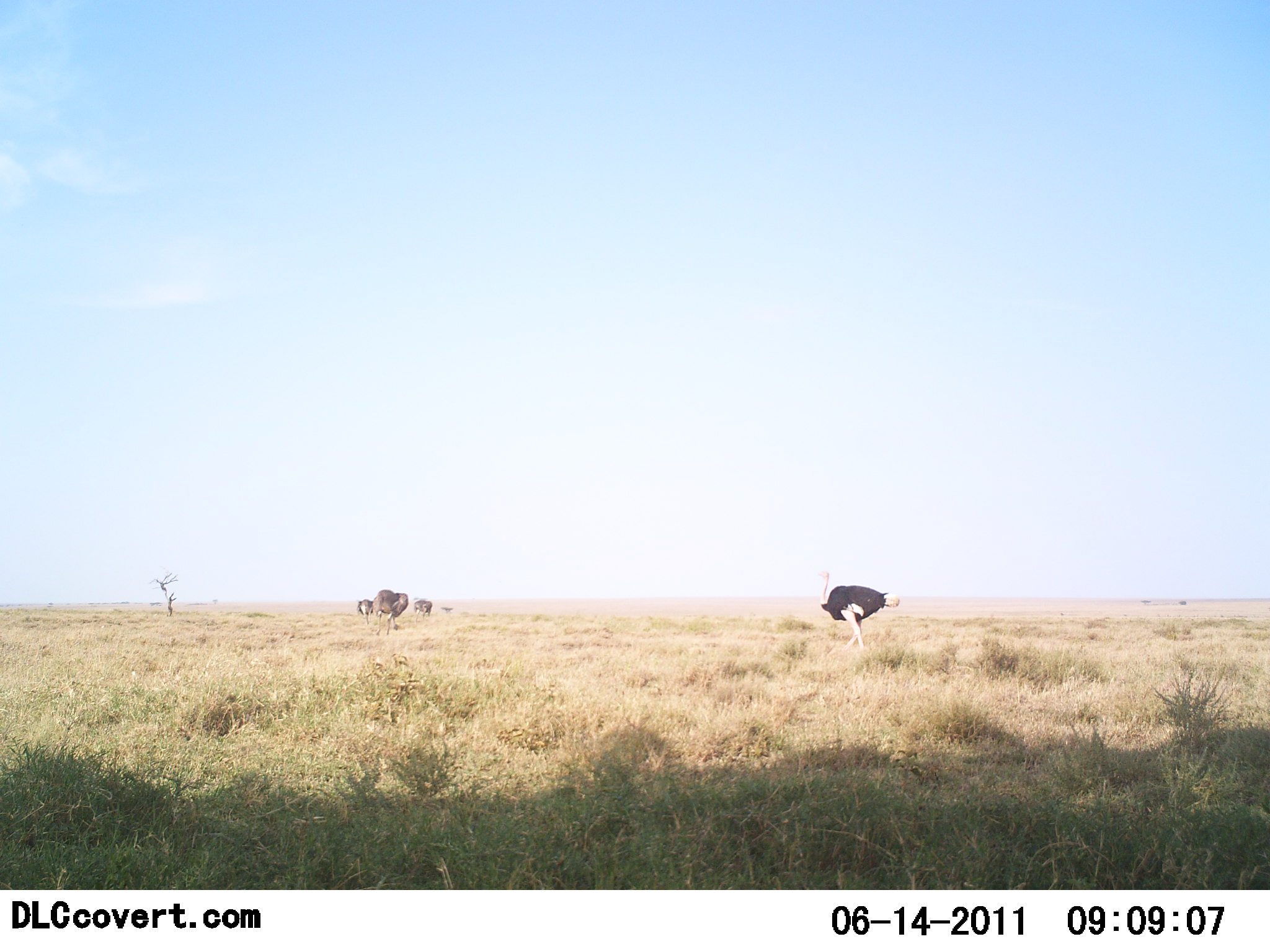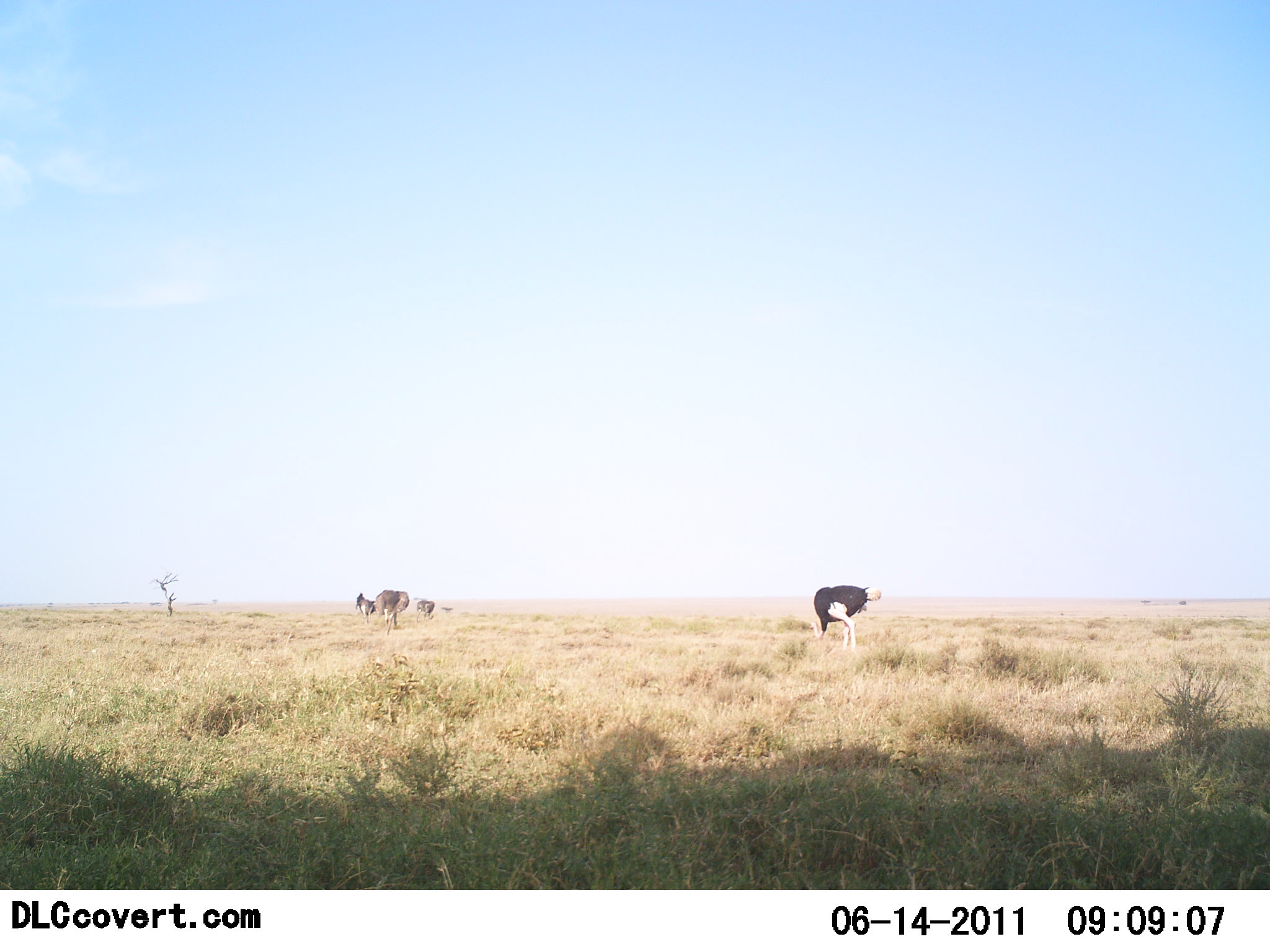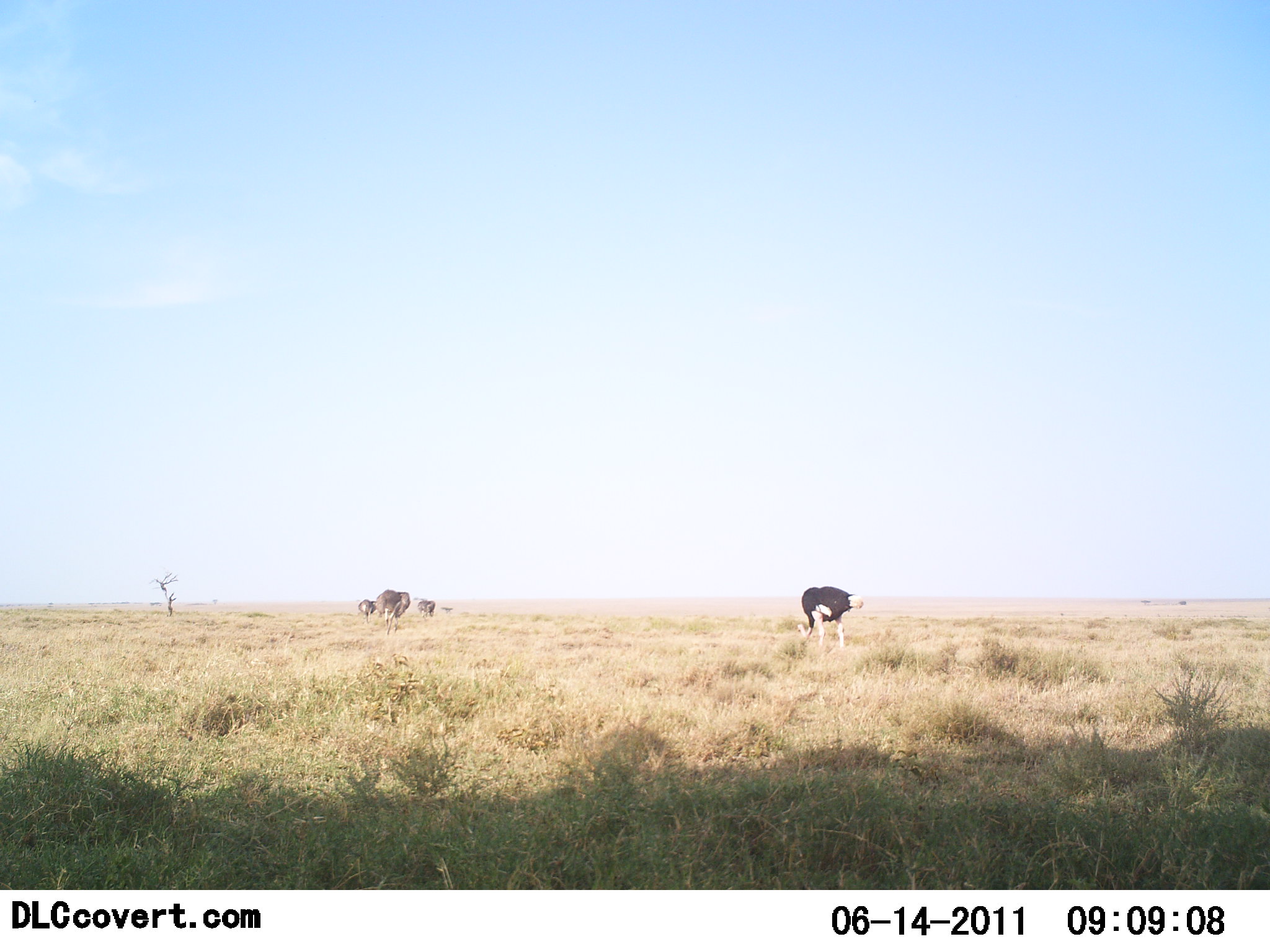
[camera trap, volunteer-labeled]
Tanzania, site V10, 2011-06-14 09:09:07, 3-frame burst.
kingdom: Animalia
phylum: Chordata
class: Aves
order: Struthioniformes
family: Struthionidae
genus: Struthio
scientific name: Struthio camelus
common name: ostrich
Ostrich (Struthio camelus), count 4. Behavior (volunteer vote fractions): standing 50%, resting 0%, moving 38%, interacting 0%. Young present (vote fraction): 0%. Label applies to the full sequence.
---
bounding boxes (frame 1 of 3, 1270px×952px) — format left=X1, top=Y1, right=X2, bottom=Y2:
animal: left=817, top=570, right=900, bottom=651; left=373, top=589, right=409, bottom=635; left=357, top=598, right=373, bottom=625; left=413, top=601, right=432, bottom=622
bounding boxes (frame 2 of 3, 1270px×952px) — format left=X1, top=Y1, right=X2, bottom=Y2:
animal: left=807, top=584, right=882, bottom=651; left=374, top=589, right=410, bottom=635; left=356, top=594, right=376, bottom=624; left=415, top=601, right=435, bottom=623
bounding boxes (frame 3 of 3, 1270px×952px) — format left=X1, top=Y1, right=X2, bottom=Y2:
animal: left=797, top=586, right=864, bottom=651; left=376, top=589, right=411, bottom=636; left=358, top=599, right=378, bottom=623; left=415, top=599, right=435, bottom=621